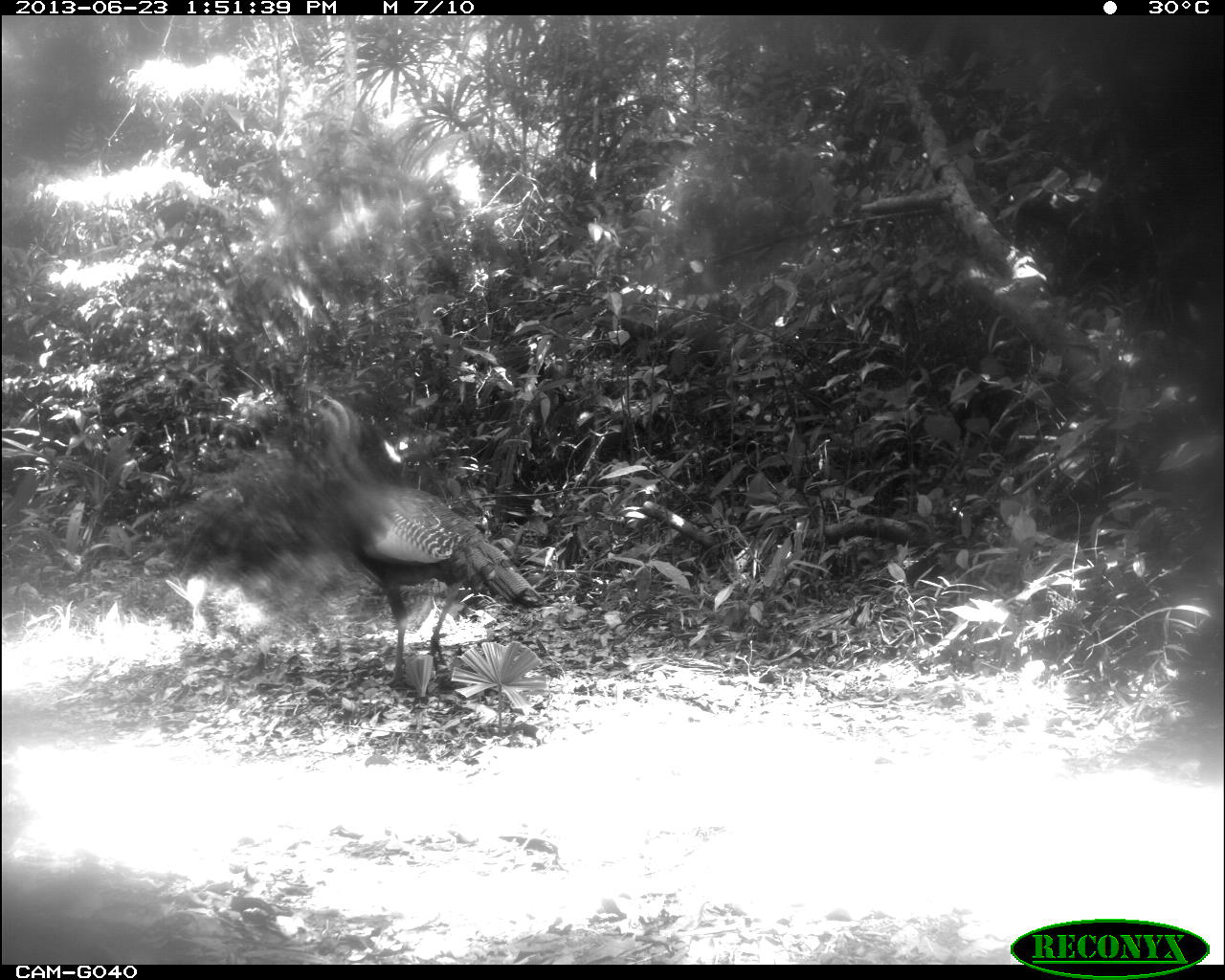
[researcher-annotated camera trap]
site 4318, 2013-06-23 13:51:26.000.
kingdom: Animalia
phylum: Chordata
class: Aves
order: Galliformes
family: Phasianidae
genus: Meleagris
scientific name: Meleagris ocellata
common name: ocellated turkey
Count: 1.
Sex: male.